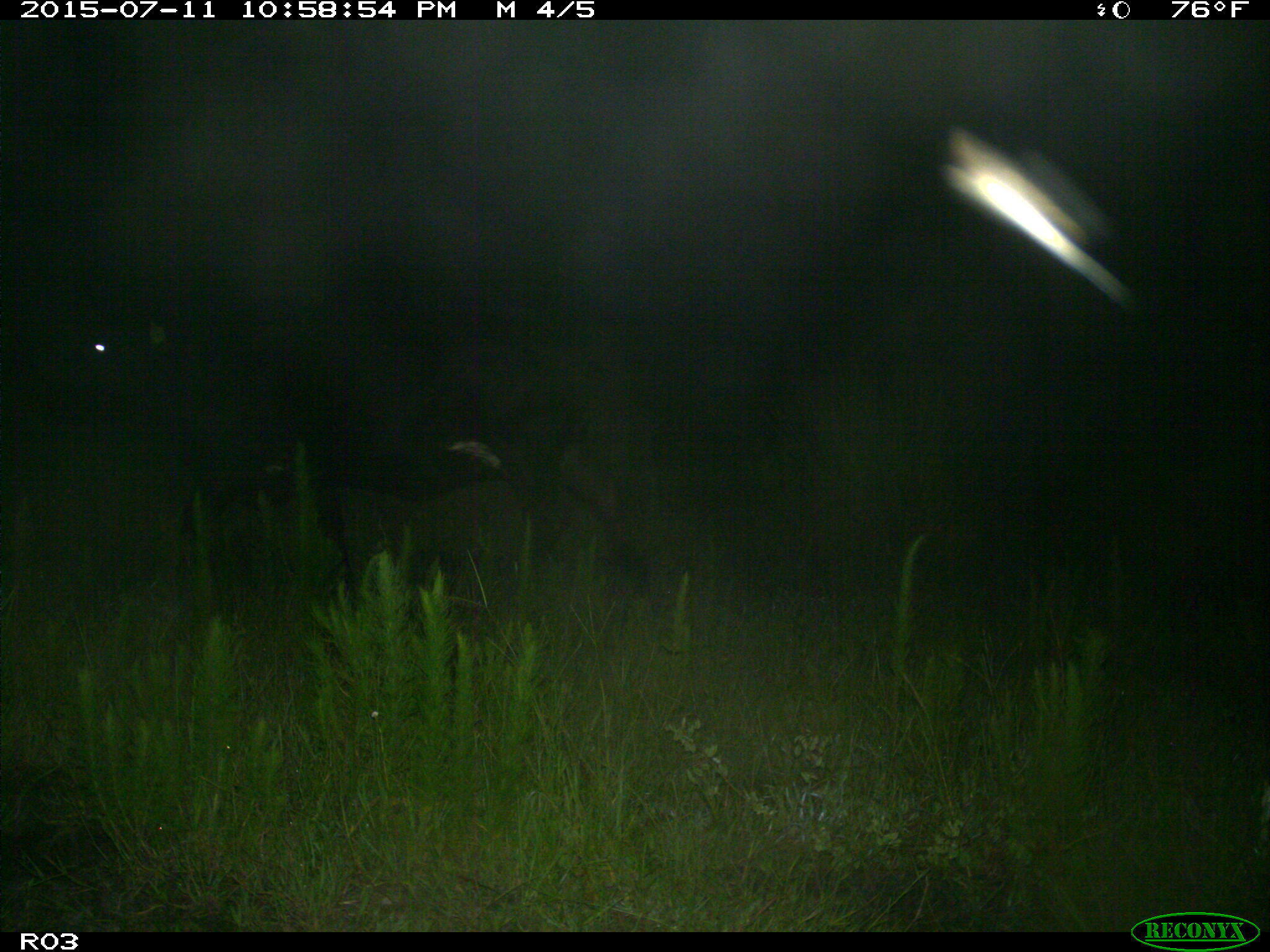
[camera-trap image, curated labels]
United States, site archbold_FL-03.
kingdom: Animalia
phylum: Chordata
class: Mammalia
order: Artiodactyla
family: Bovidae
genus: Bos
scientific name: Bos taurus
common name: domestic cow